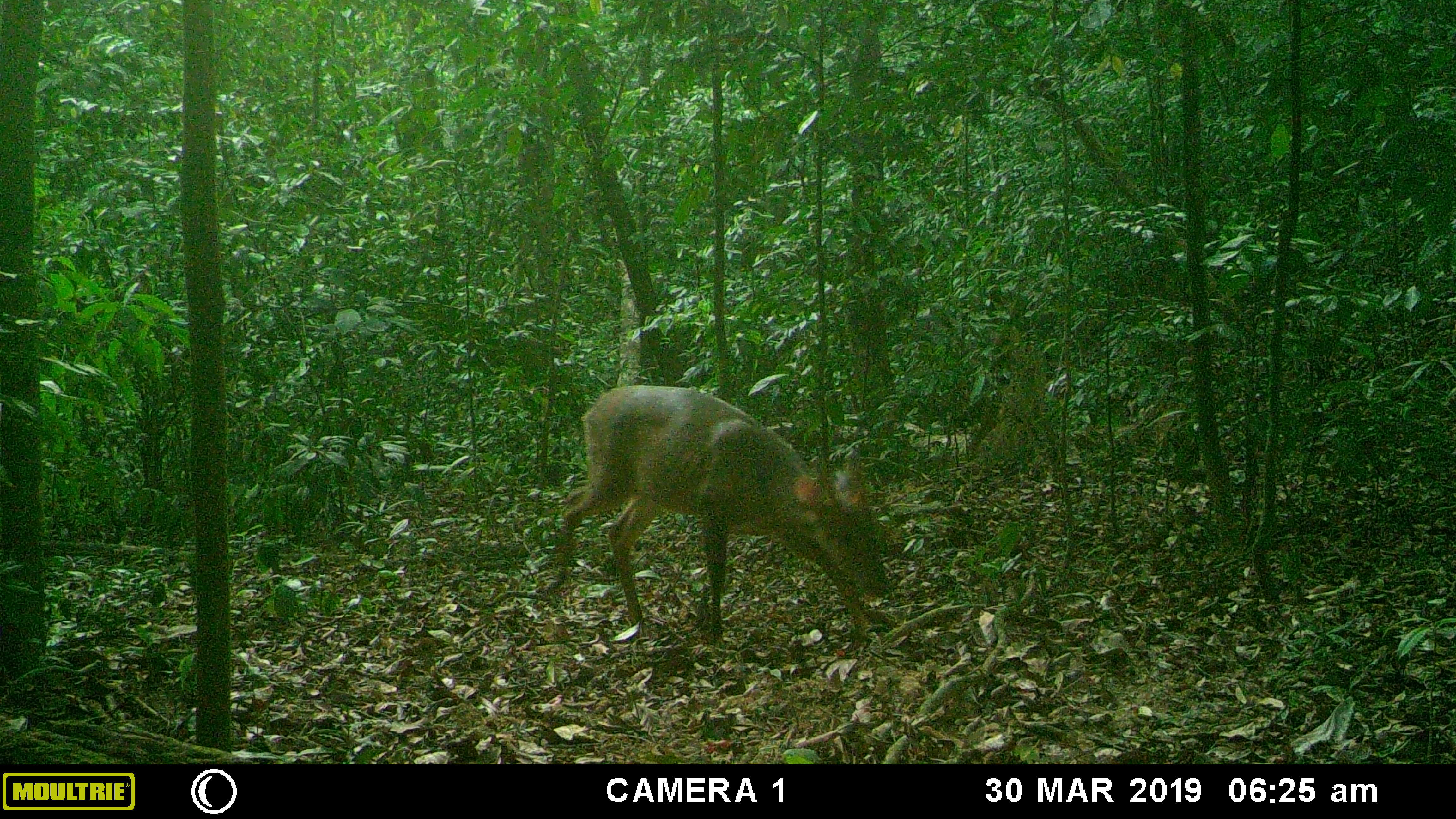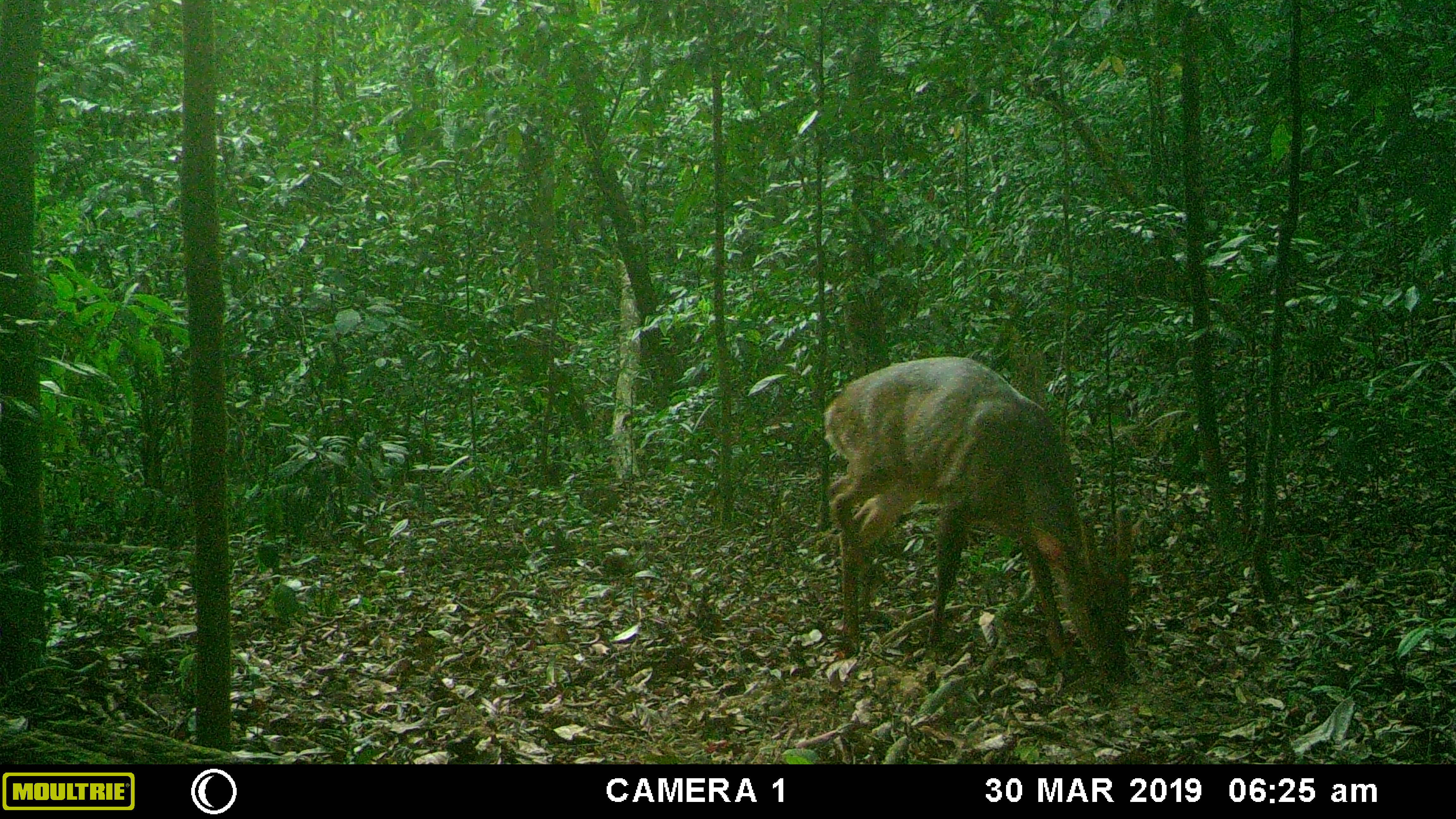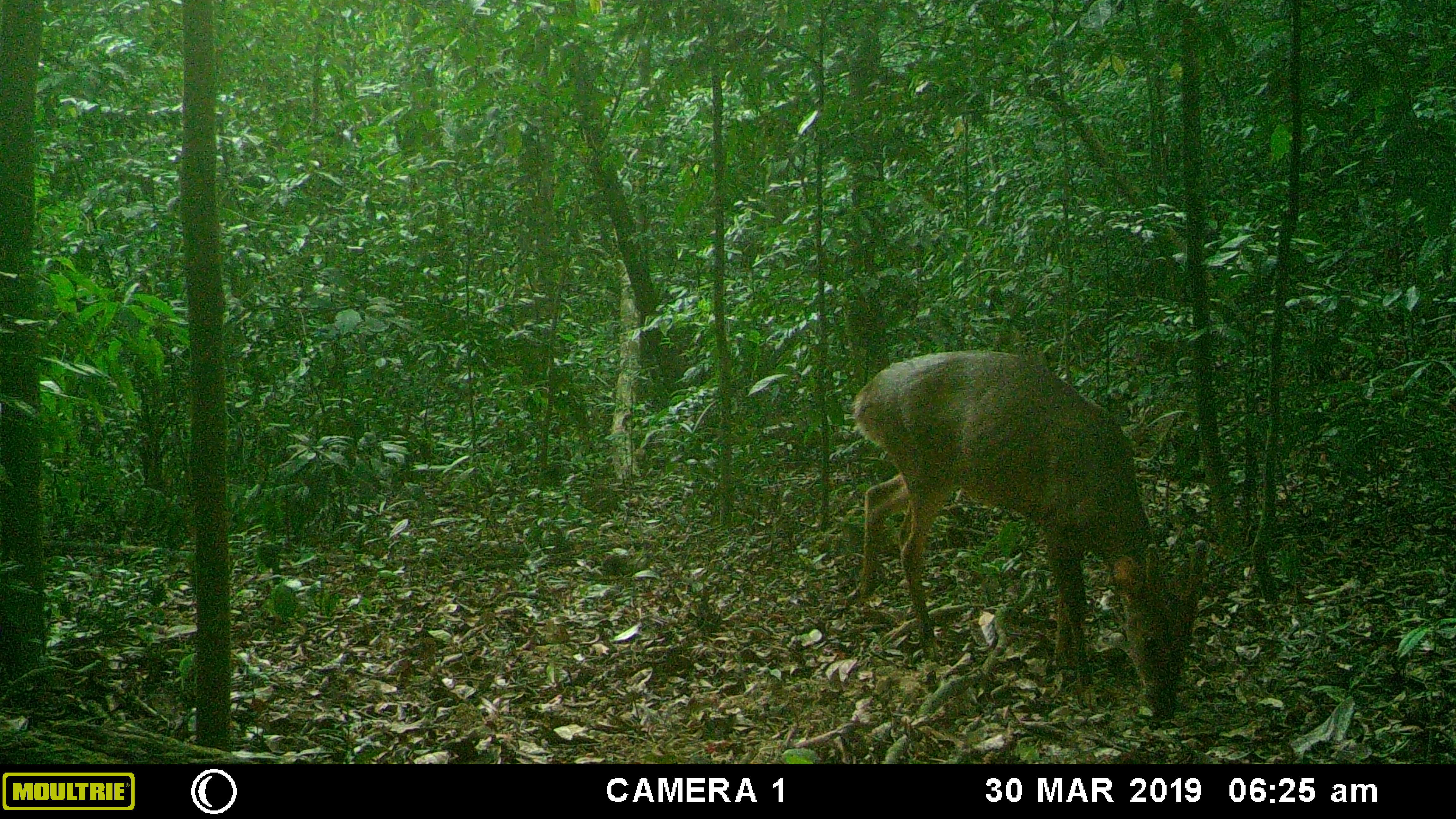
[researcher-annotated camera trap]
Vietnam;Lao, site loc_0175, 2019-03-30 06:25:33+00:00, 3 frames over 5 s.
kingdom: Animalia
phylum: Chordata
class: Mammalia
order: Artiodactyla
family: Cervidae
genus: Muntiacus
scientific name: Muntiacus vuquangensis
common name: large-antlered muntjac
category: large antlered muntjac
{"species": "large antlered muntjac (large-antlered muntjac) (Muntiacus vuquangensis)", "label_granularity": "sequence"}